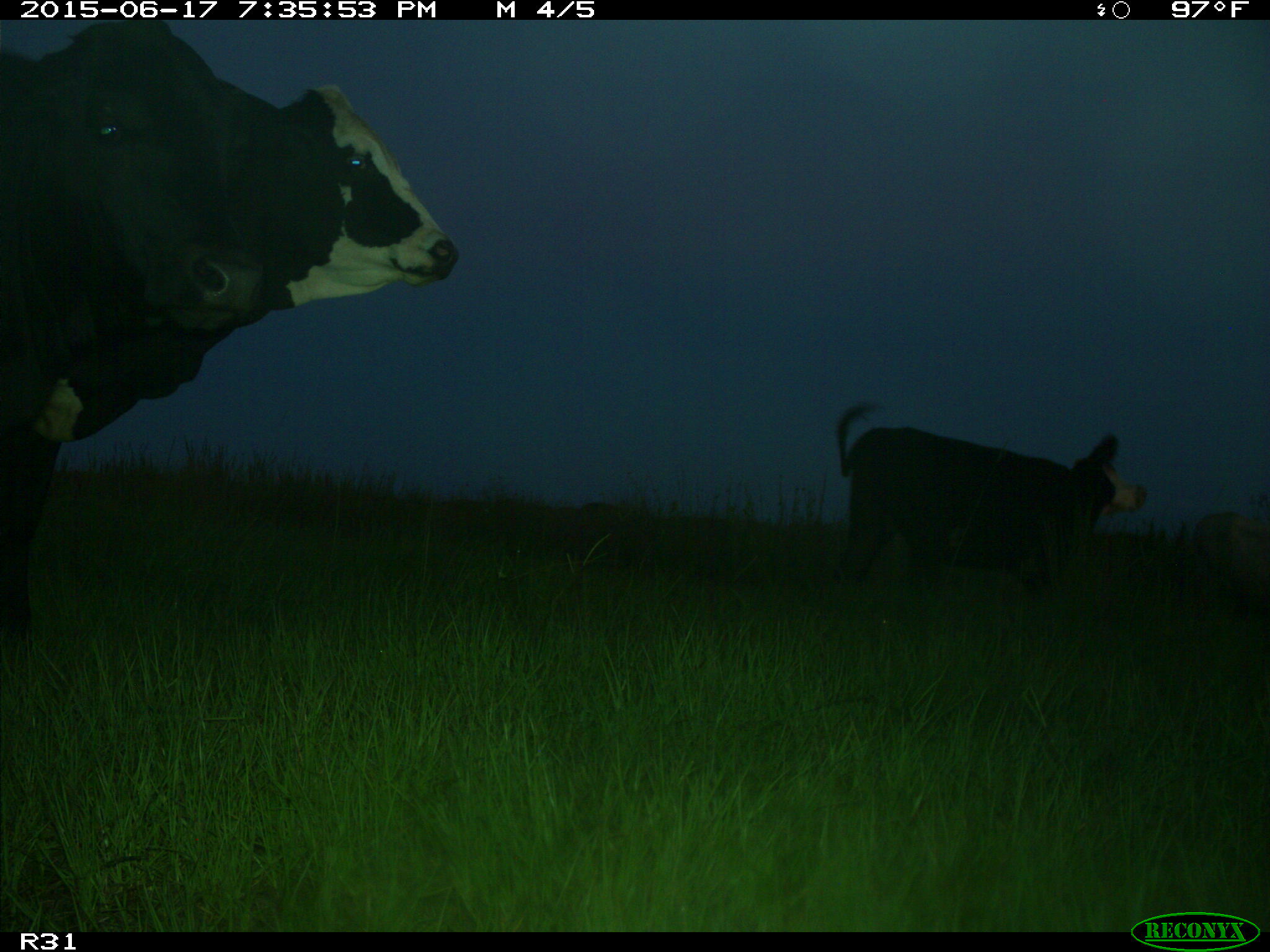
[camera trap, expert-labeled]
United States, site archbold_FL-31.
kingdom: Animalia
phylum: Chordata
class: Mammalia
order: Artiodactyla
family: Bovidae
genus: Bos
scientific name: Bos taurus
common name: domestic cow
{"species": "Bos taurus (domestic cow)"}